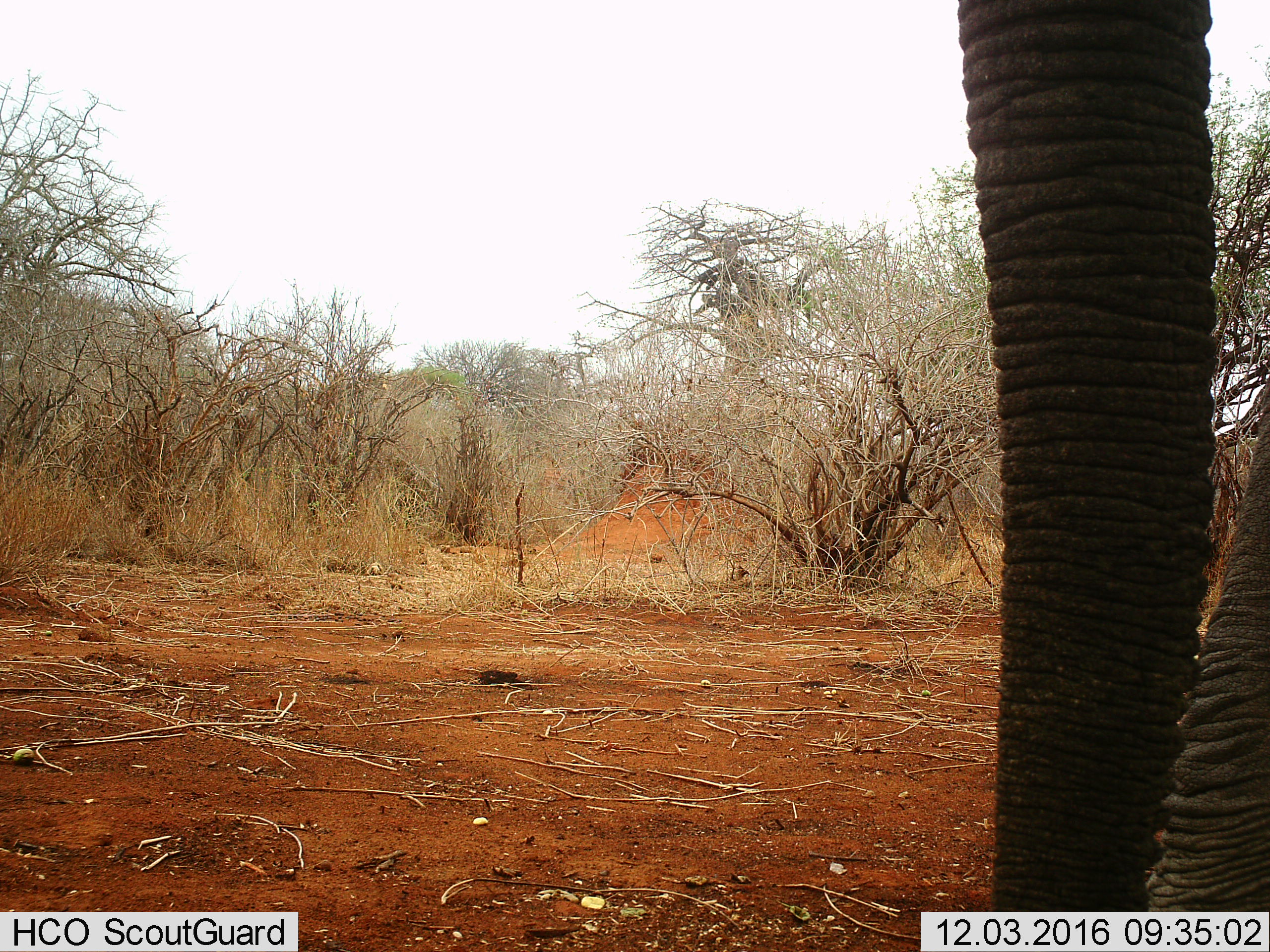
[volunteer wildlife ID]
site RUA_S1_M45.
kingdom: Animalia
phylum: Chordata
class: Mammalia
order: Proboscidea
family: Elephantidae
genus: Loxodonta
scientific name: Loxodonta africana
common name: african bush elephant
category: elephant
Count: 1.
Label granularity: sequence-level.